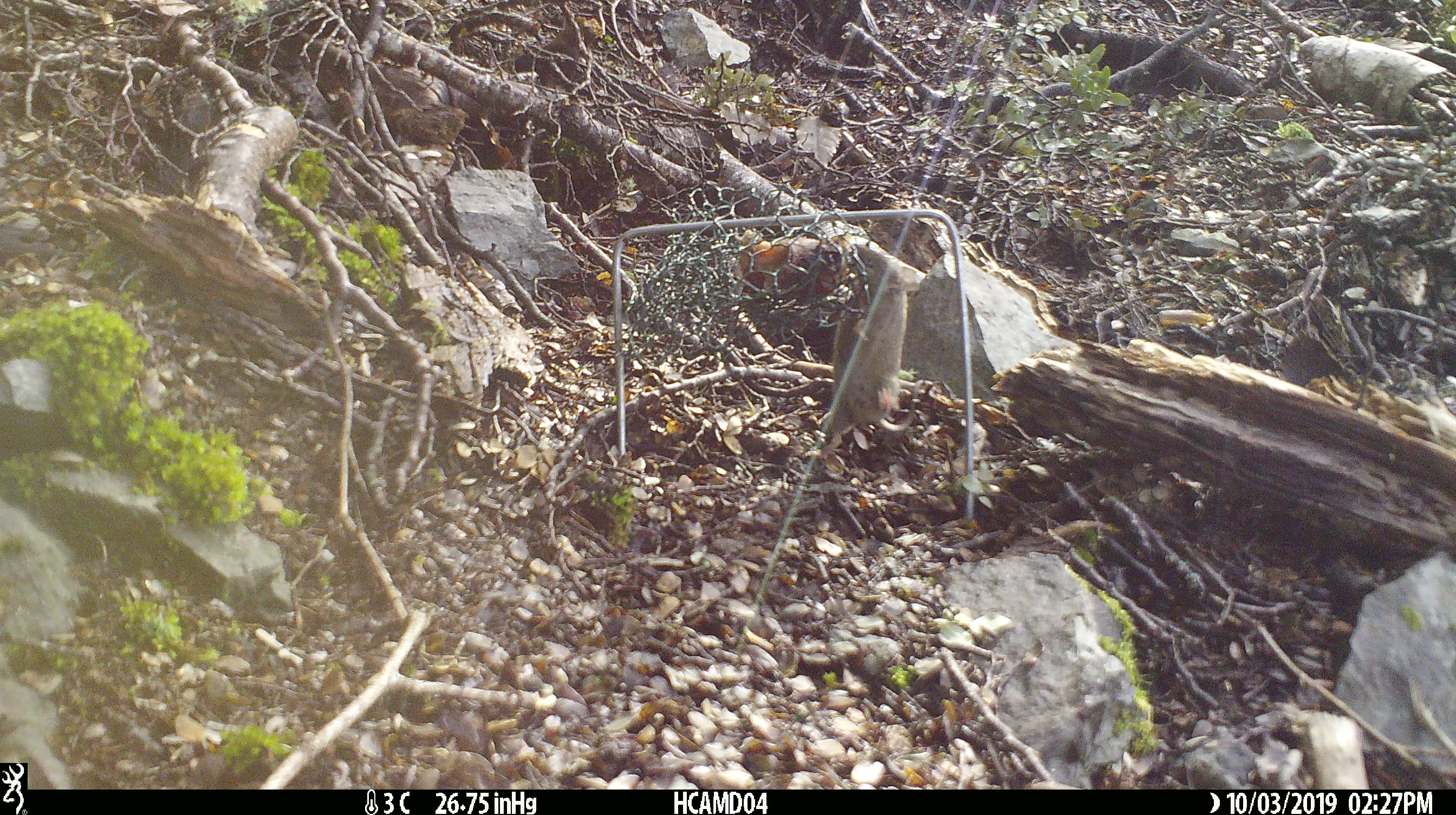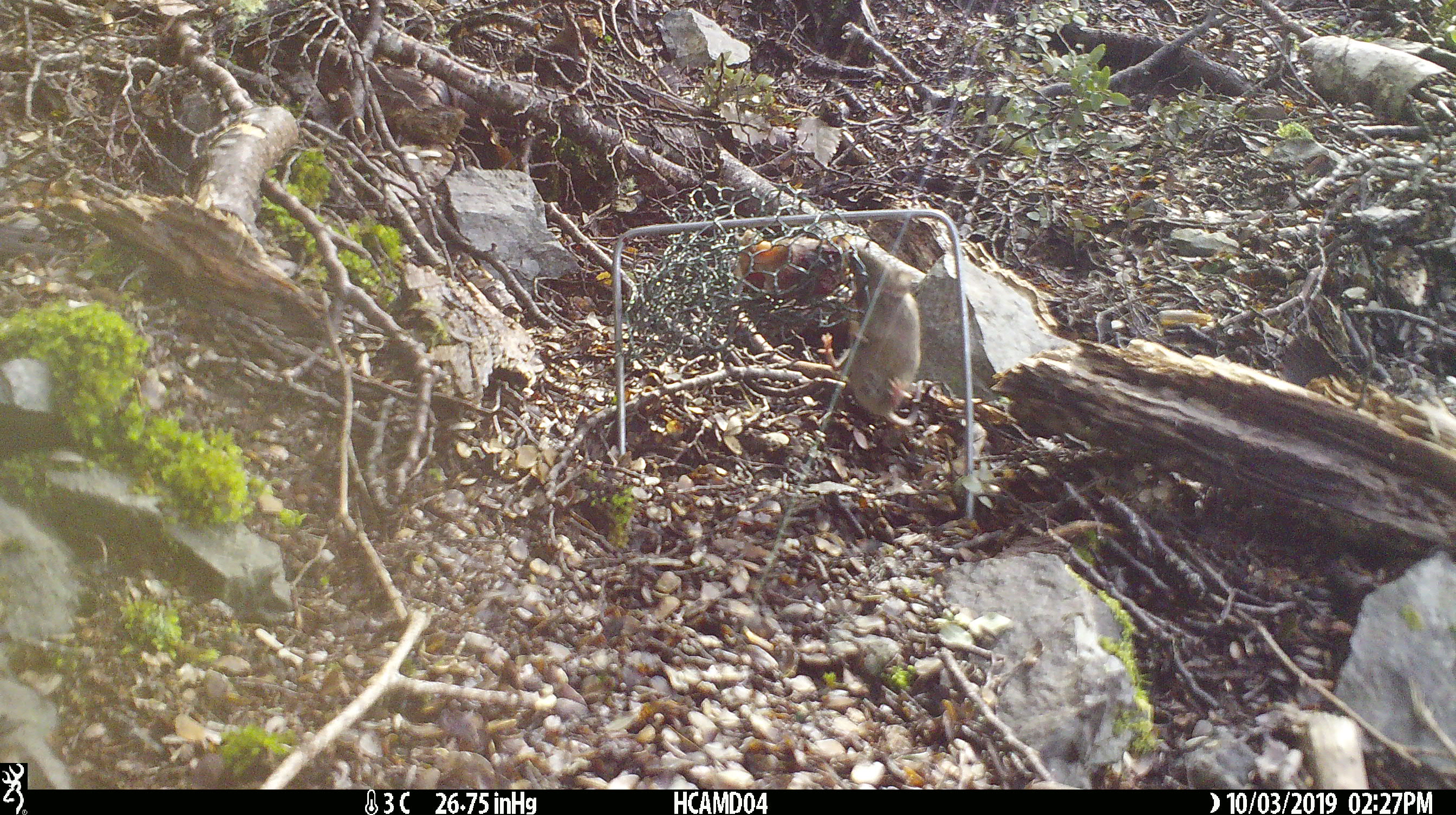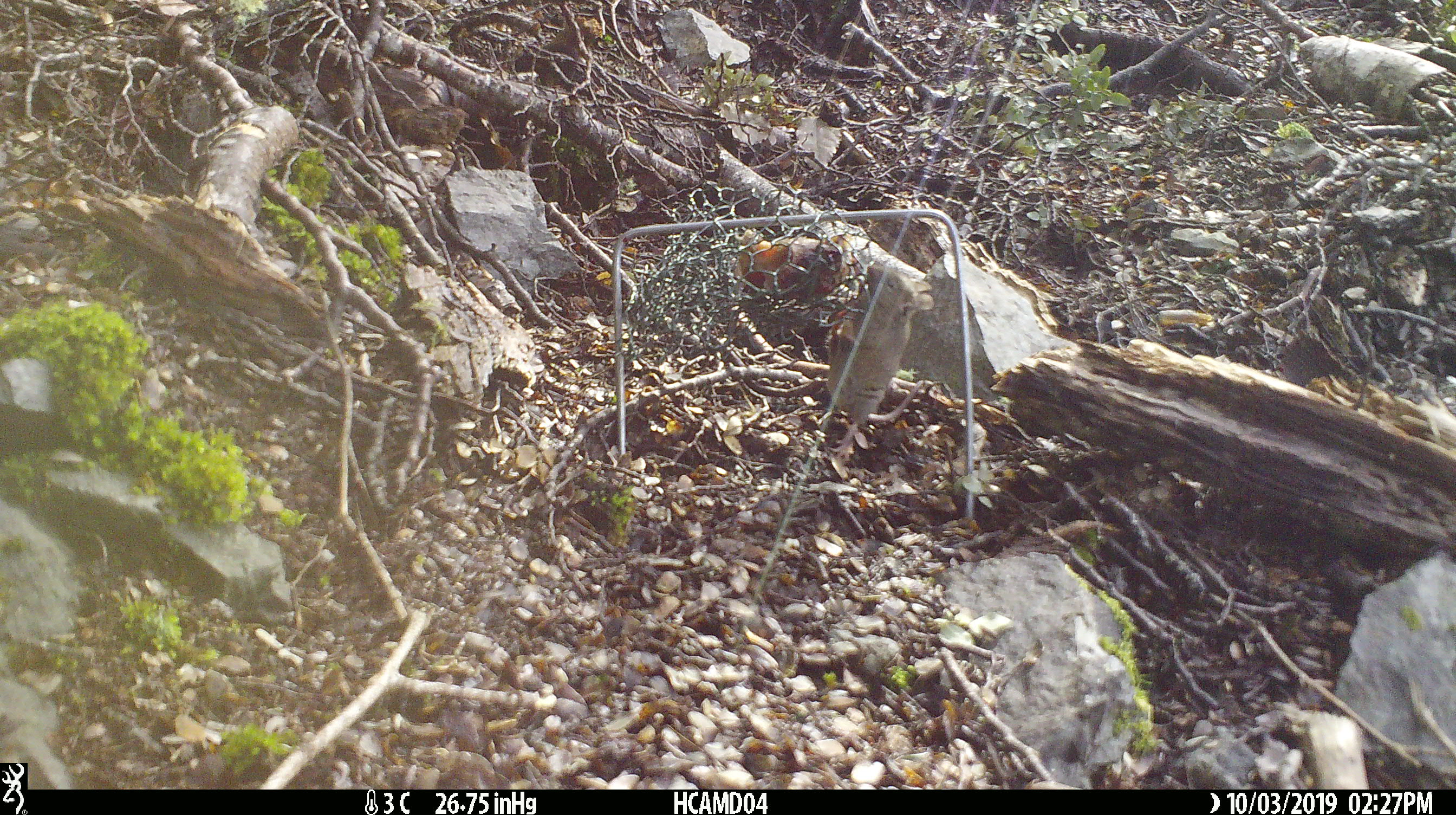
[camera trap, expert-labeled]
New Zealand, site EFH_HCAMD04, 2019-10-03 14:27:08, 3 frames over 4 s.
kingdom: Animalia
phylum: Chordata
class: Mammalia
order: Rodentia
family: Muridae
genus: Mus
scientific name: Mus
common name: mouse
Mouse (Mus).